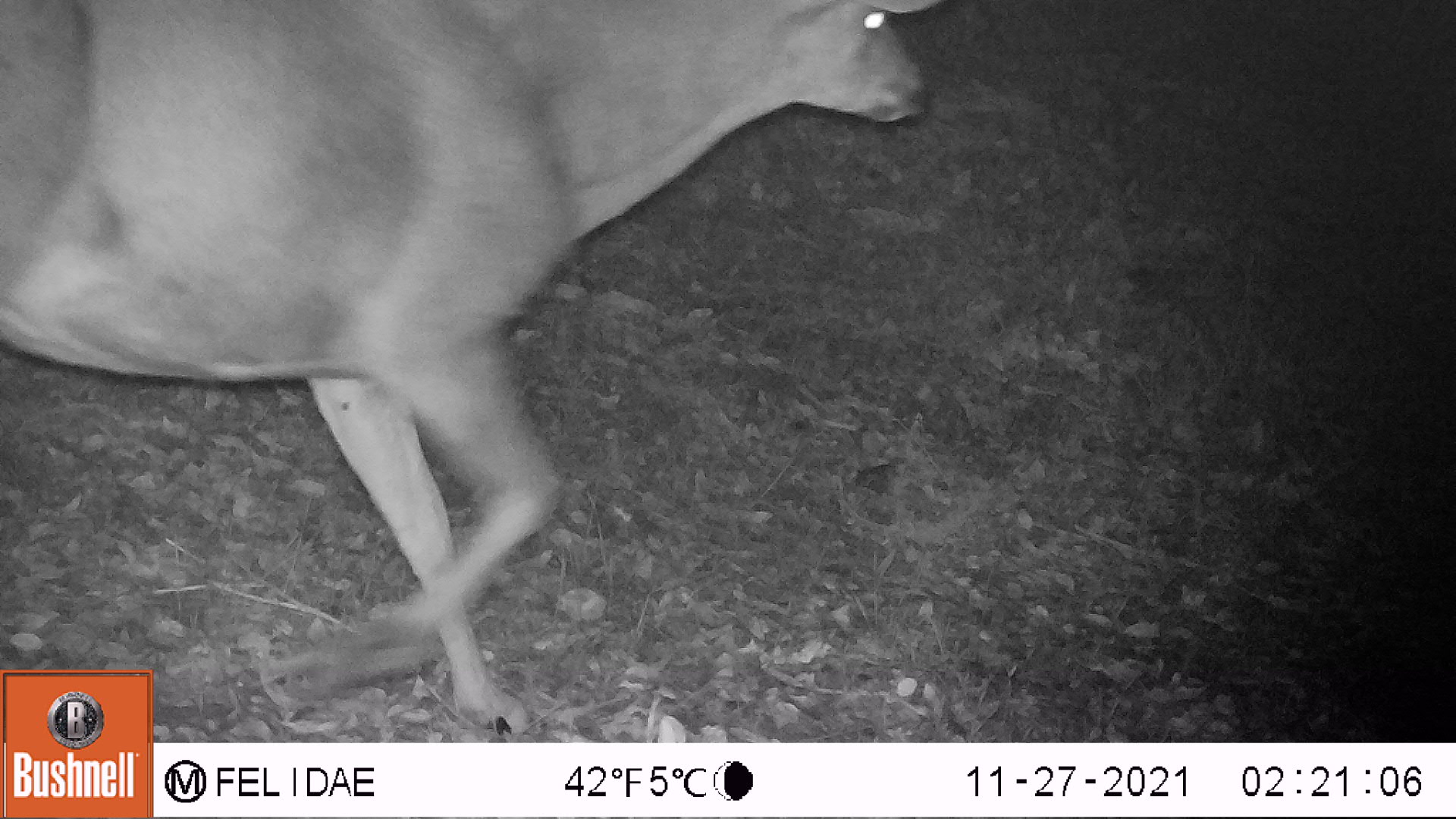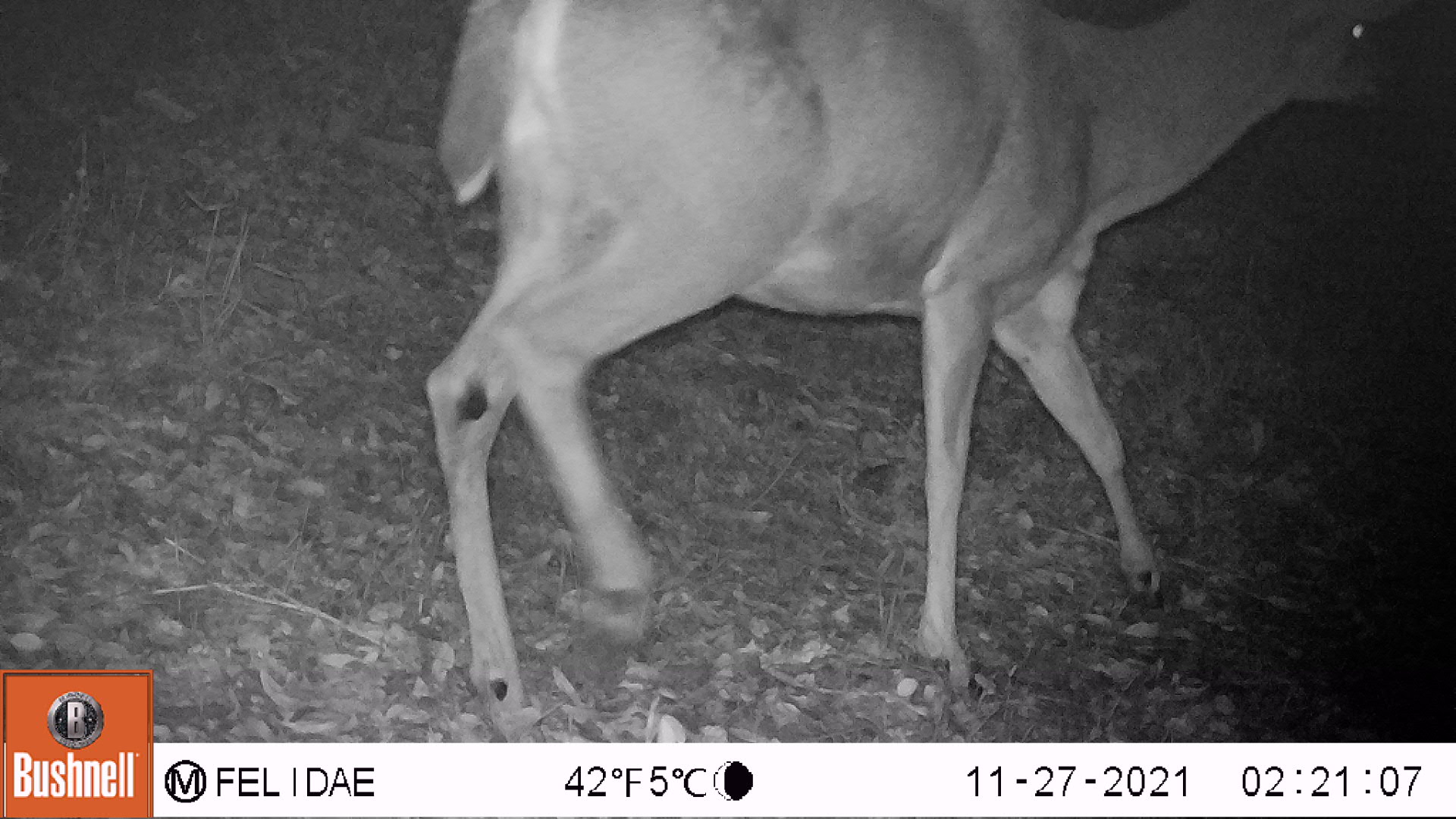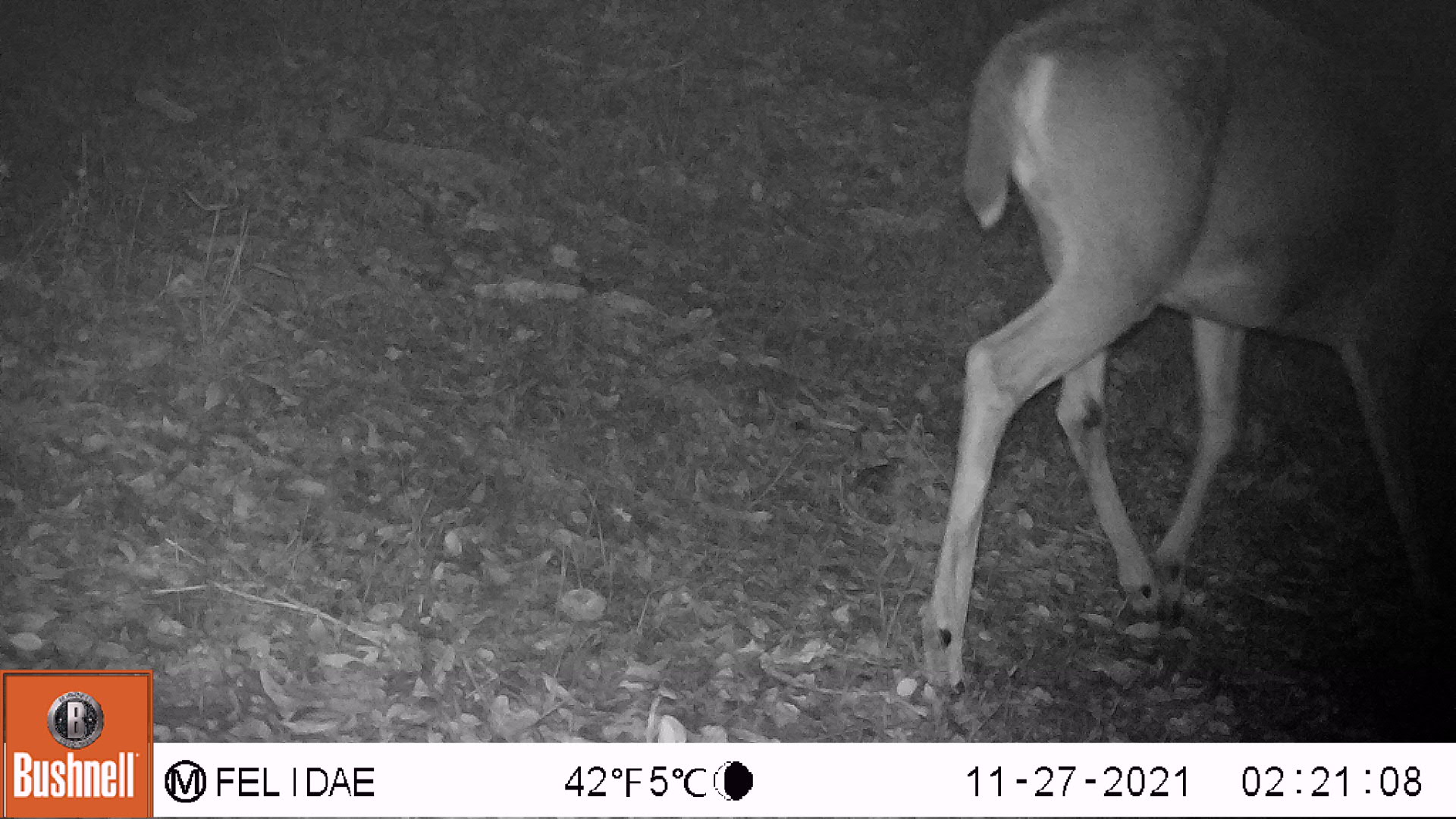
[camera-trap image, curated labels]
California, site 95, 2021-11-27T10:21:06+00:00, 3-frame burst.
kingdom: Animalia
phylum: Chordata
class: Mammalia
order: Artiodactyla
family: Cervidae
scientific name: Cervidae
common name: elk or deer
Elk or deer (Cervidae).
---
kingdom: Animalia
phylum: Chordata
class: Mammalia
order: Artiodactyla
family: Cervidae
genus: Odocoileus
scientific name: Odocoileus hemionus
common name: mule deer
Mule deer (Odocoileus hemionus).